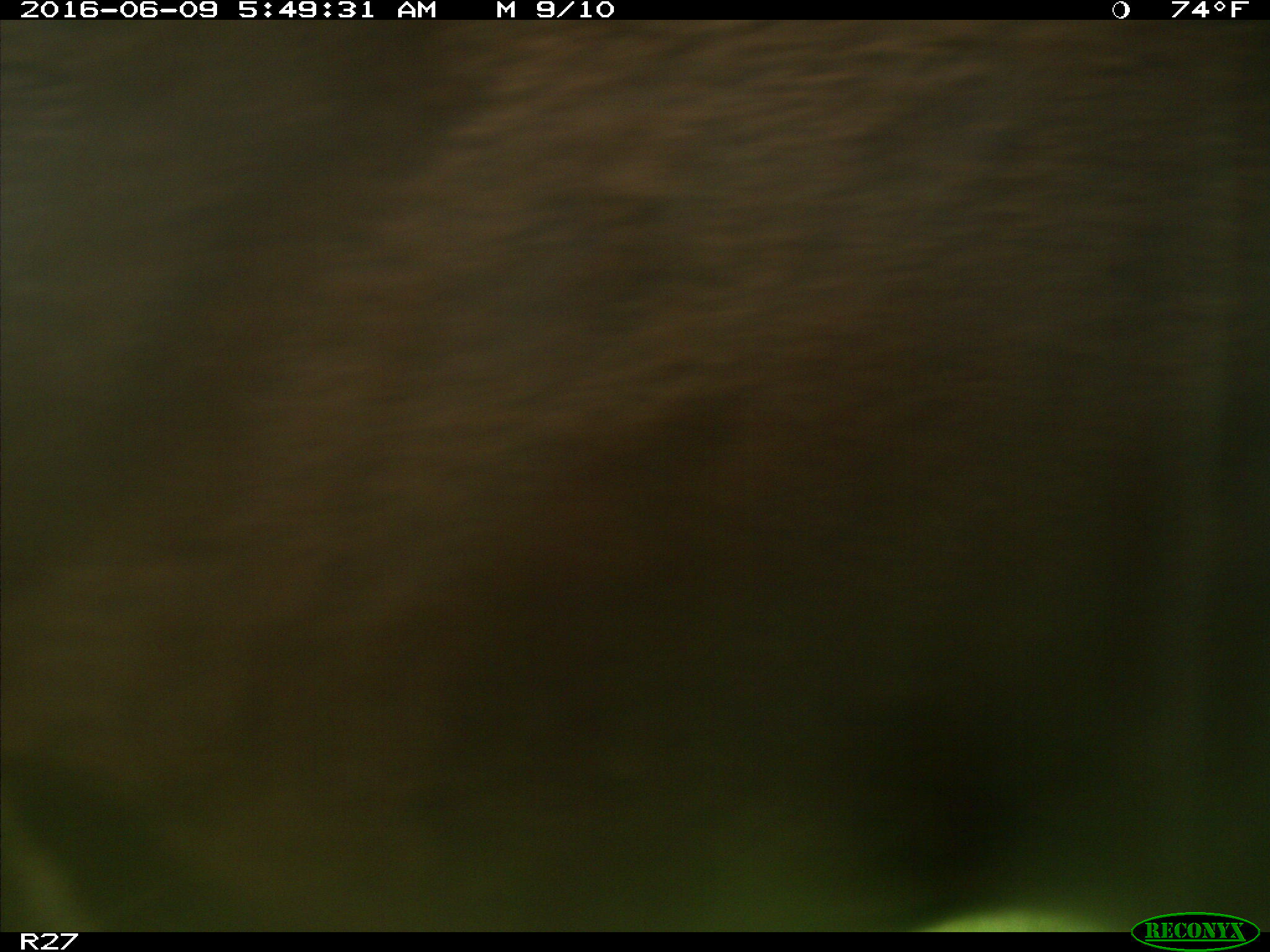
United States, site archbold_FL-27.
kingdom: Animalia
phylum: Chordata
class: Mammalia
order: Artiodactyla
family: Bovidae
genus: Bos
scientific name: Bos taurus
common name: domestic cow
Bos taurus (domestic cow).